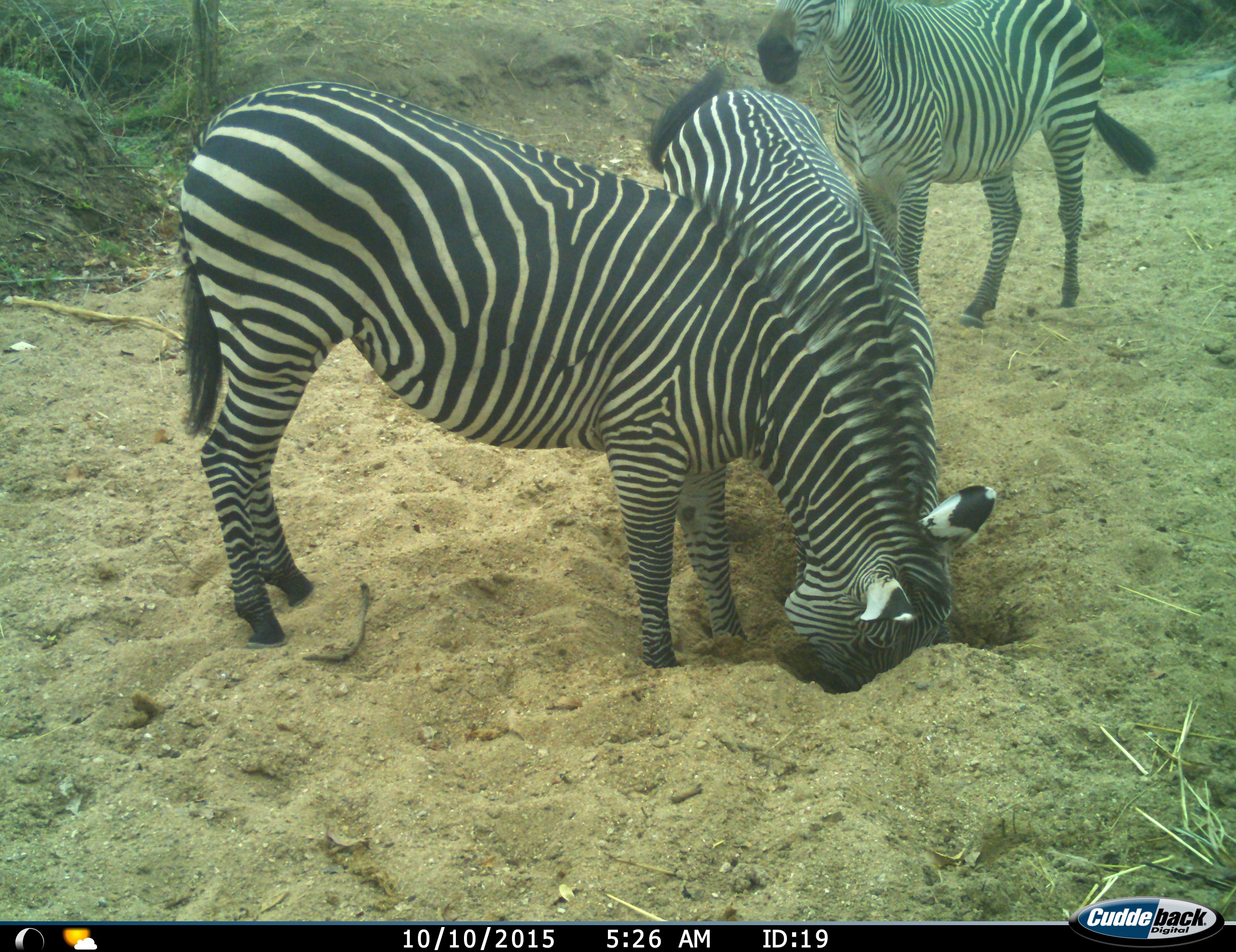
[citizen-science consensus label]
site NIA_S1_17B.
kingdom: Animalia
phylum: Chordata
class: Mammalia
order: Perissodactyla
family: Equidae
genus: Equus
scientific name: Equus quagga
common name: plains zebra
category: zebraplains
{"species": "zebraplains (plains zebra) (Equus quagga)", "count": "3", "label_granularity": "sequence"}